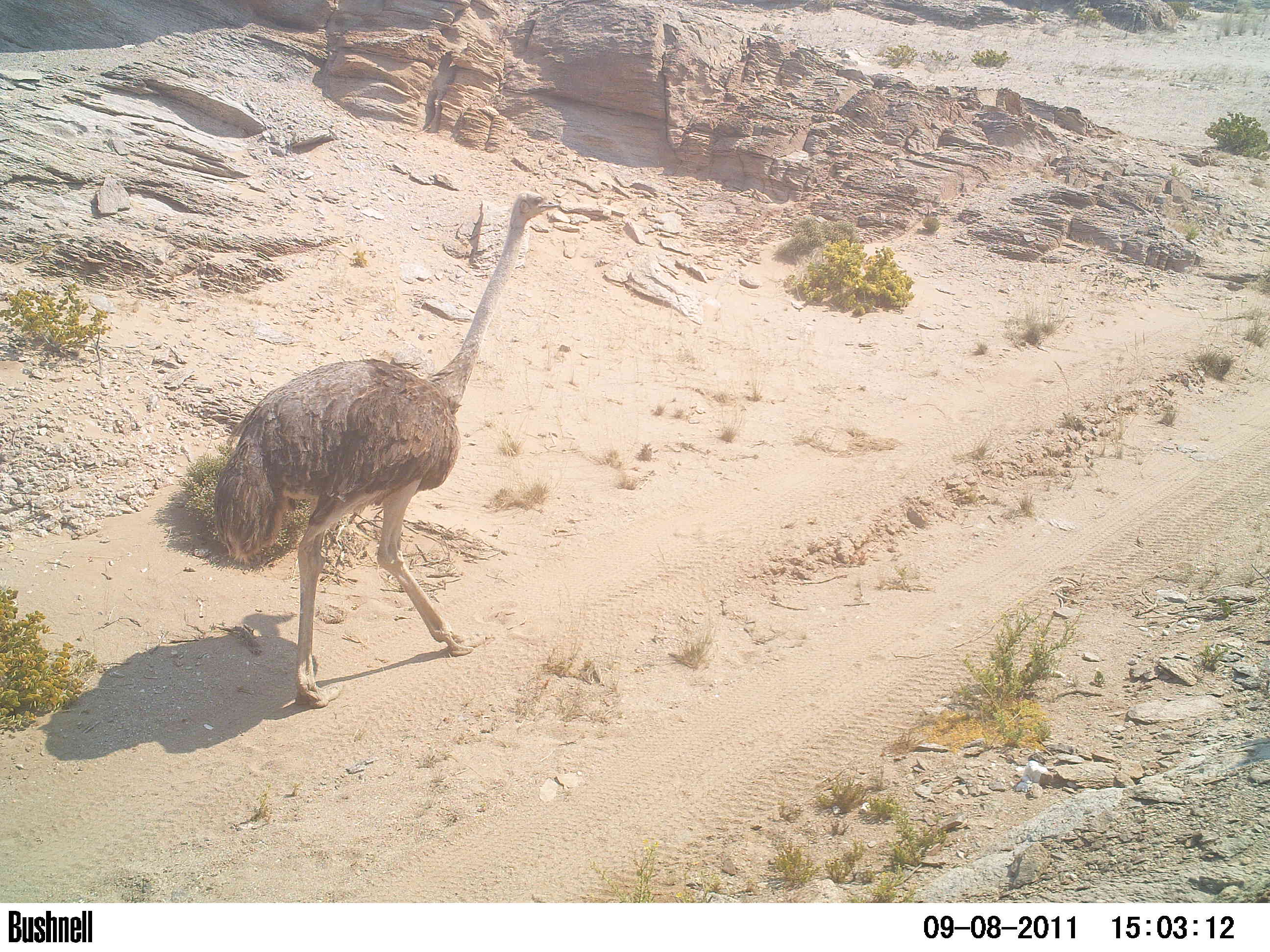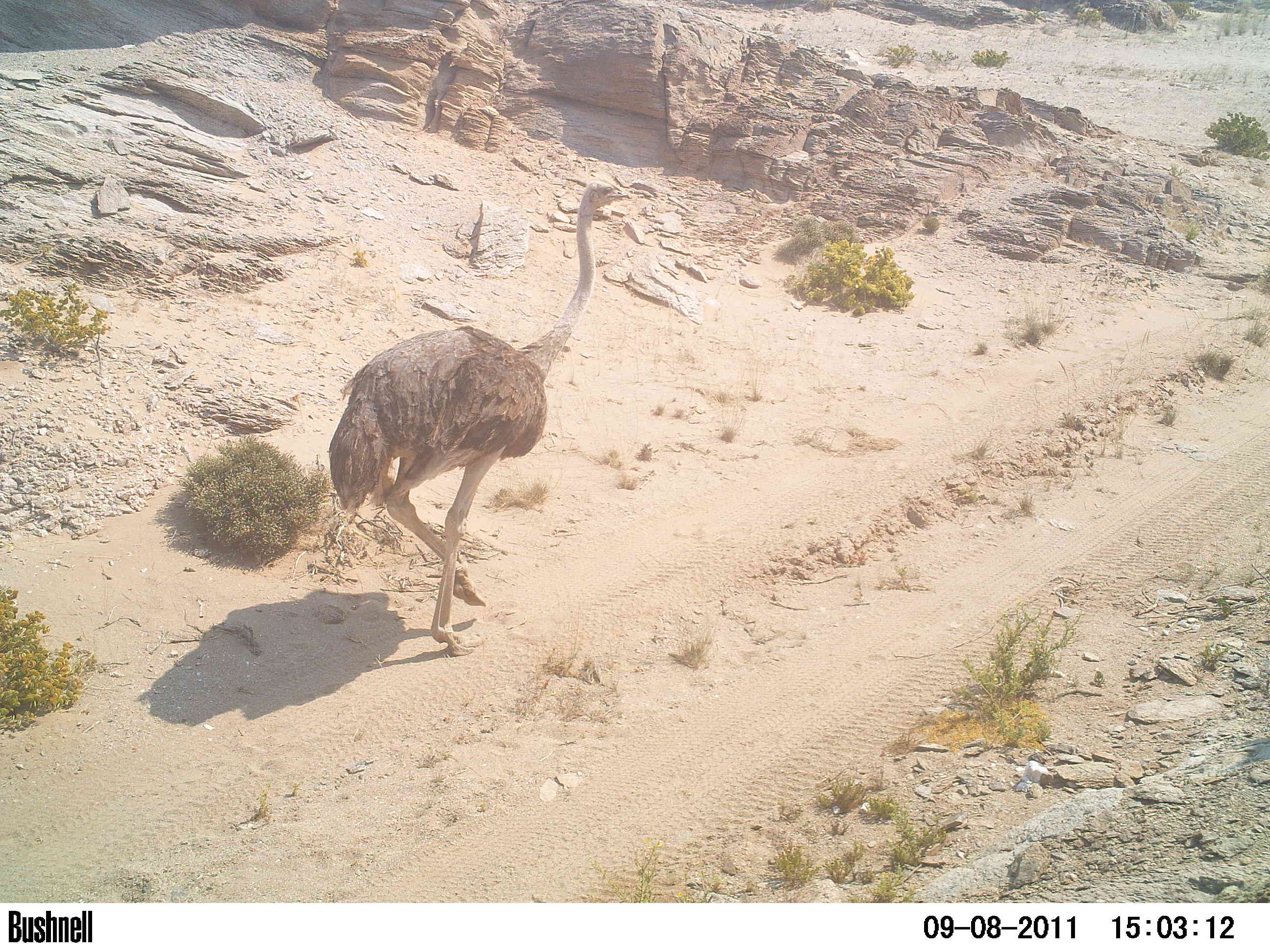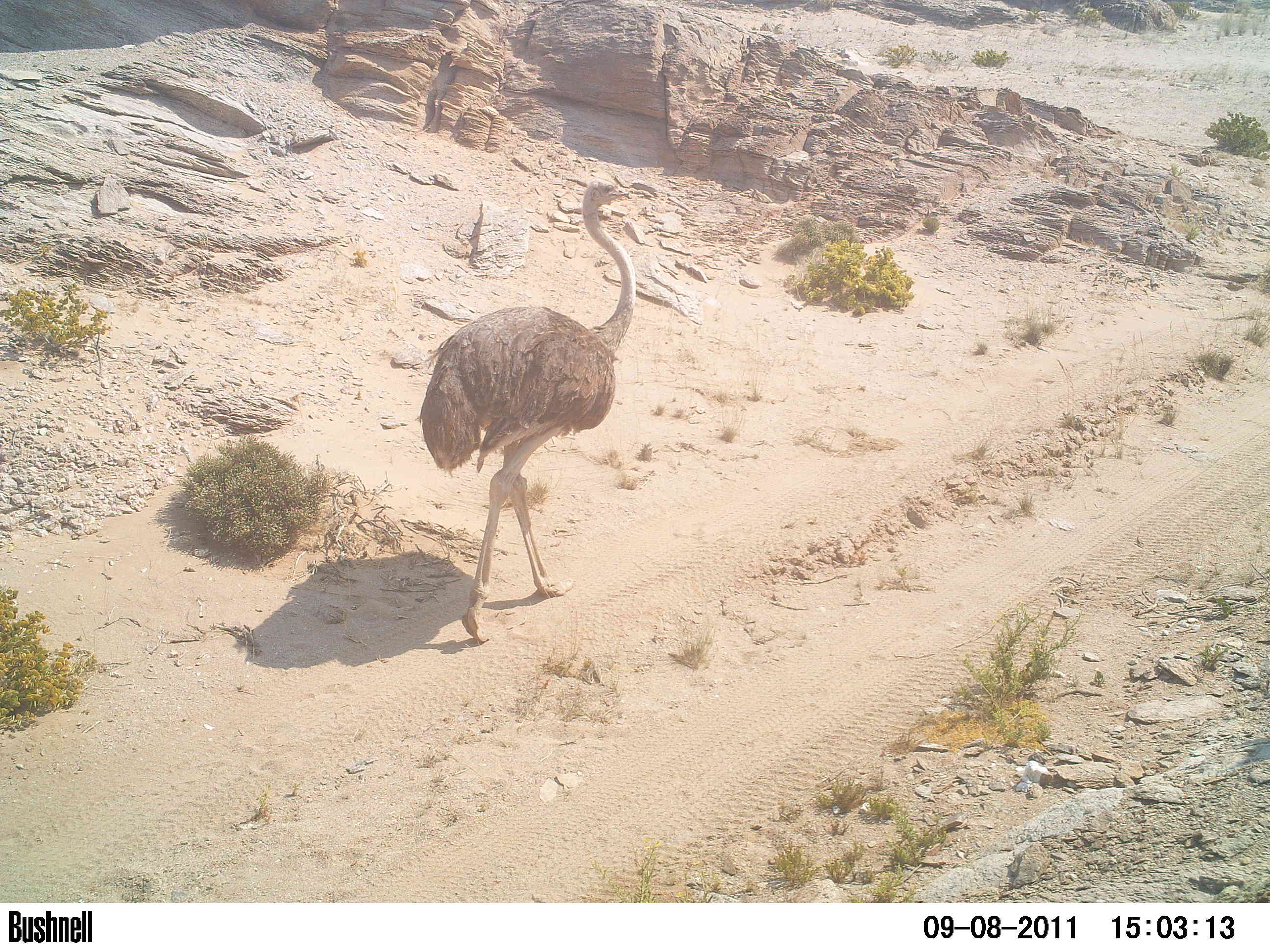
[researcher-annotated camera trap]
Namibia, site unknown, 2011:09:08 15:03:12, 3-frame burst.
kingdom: Animalia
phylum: Chordata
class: Aves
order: Struthioniformes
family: Struthionidae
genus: Struthio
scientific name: Struthio camelus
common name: common ostrich